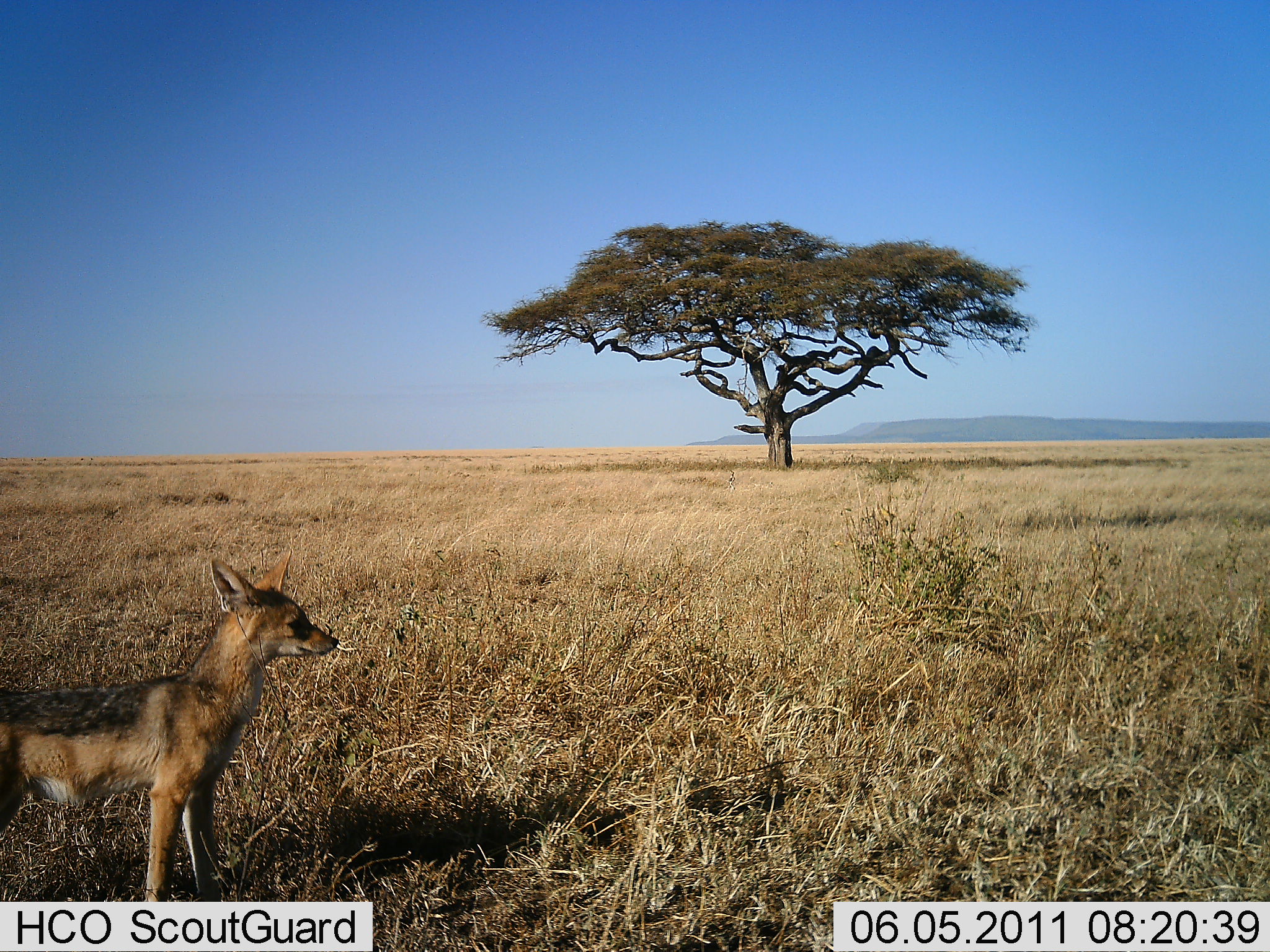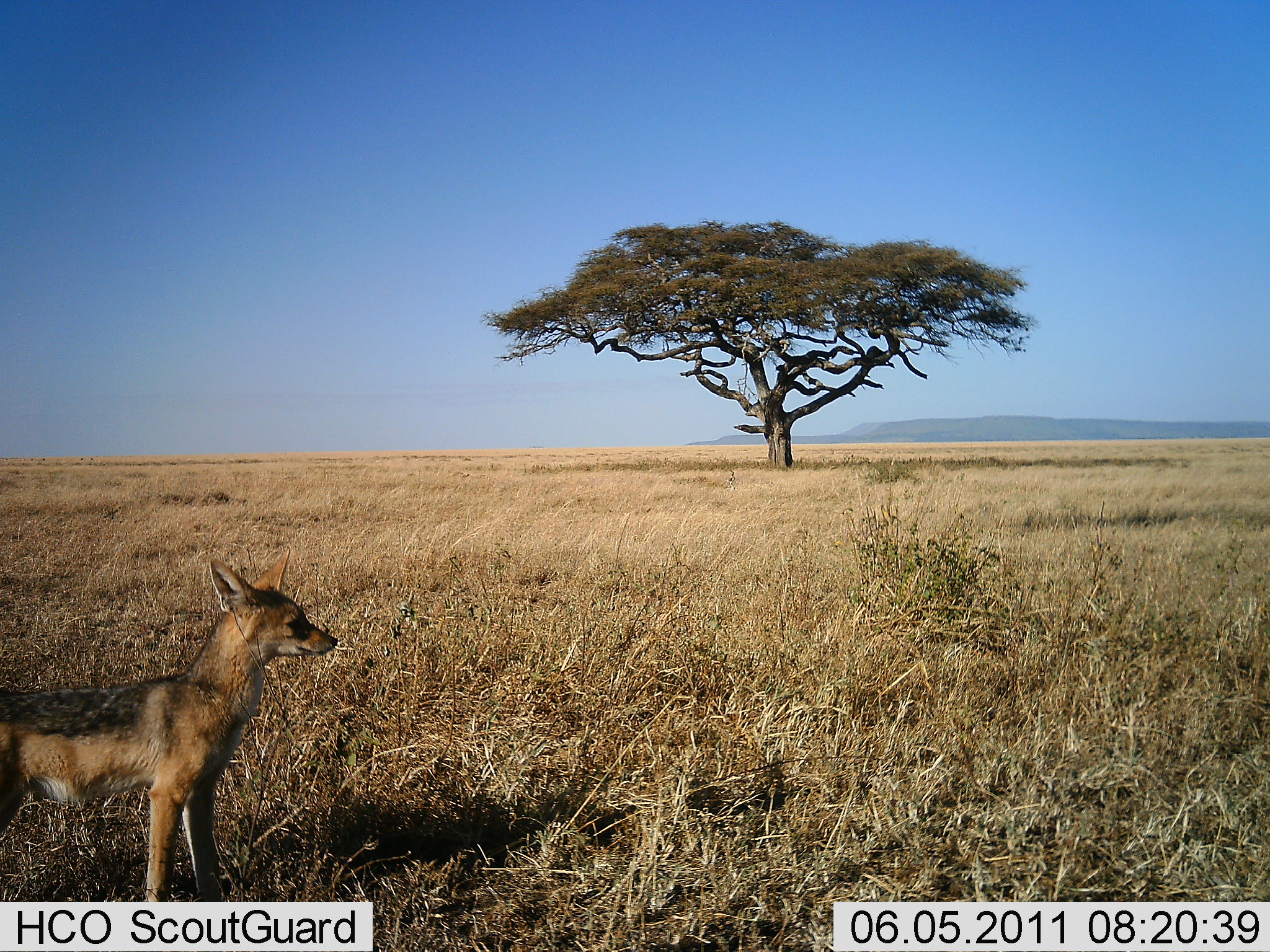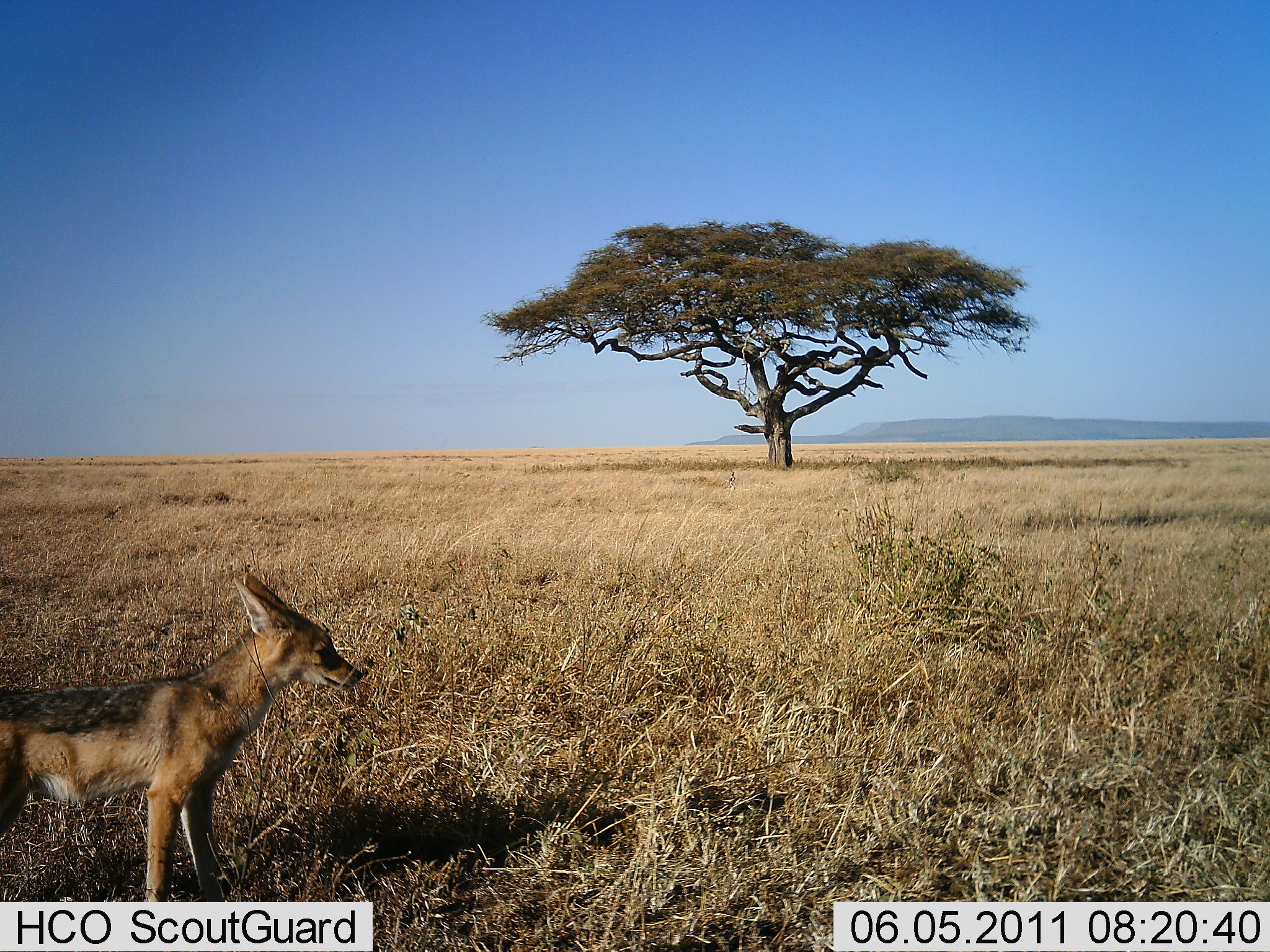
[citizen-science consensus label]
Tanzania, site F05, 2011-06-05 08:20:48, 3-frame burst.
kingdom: Animalia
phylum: Chordata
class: Mammalia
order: Carnivora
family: Canidae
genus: Lupulella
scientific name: Lupulella mesomelas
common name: black-backed jackal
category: jackal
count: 1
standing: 100%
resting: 0%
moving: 0%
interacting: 0%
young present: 0%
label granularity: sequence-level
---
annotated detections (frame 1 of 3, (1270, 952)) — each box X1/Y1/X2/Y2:
animal: 1/547/339/901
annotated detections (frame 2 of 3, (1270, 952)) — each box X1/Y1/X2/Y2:
animal: 0/549/338/901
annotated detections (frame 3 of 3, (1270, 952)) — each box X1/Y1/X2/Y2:
animal: 0/571/365/902